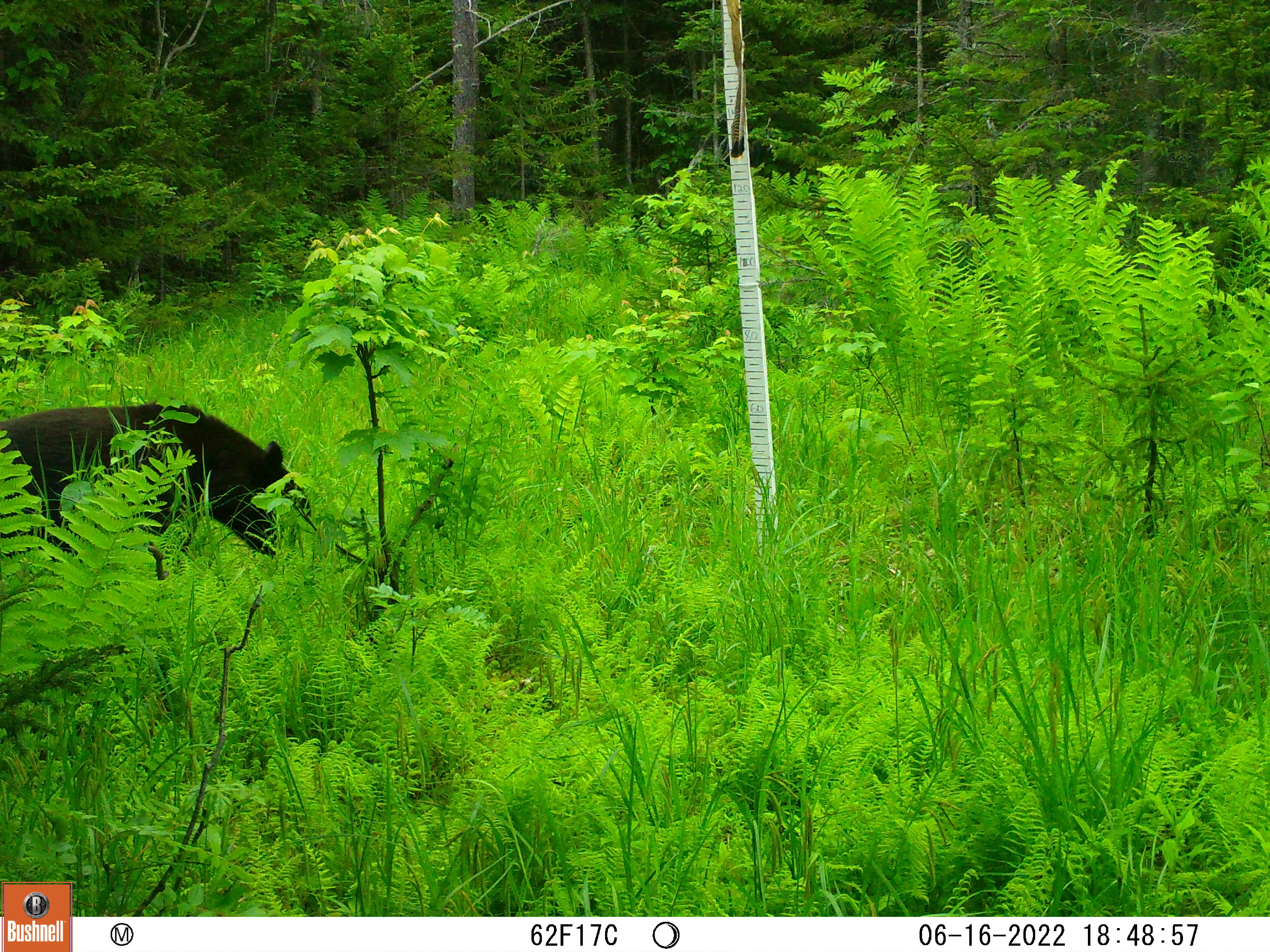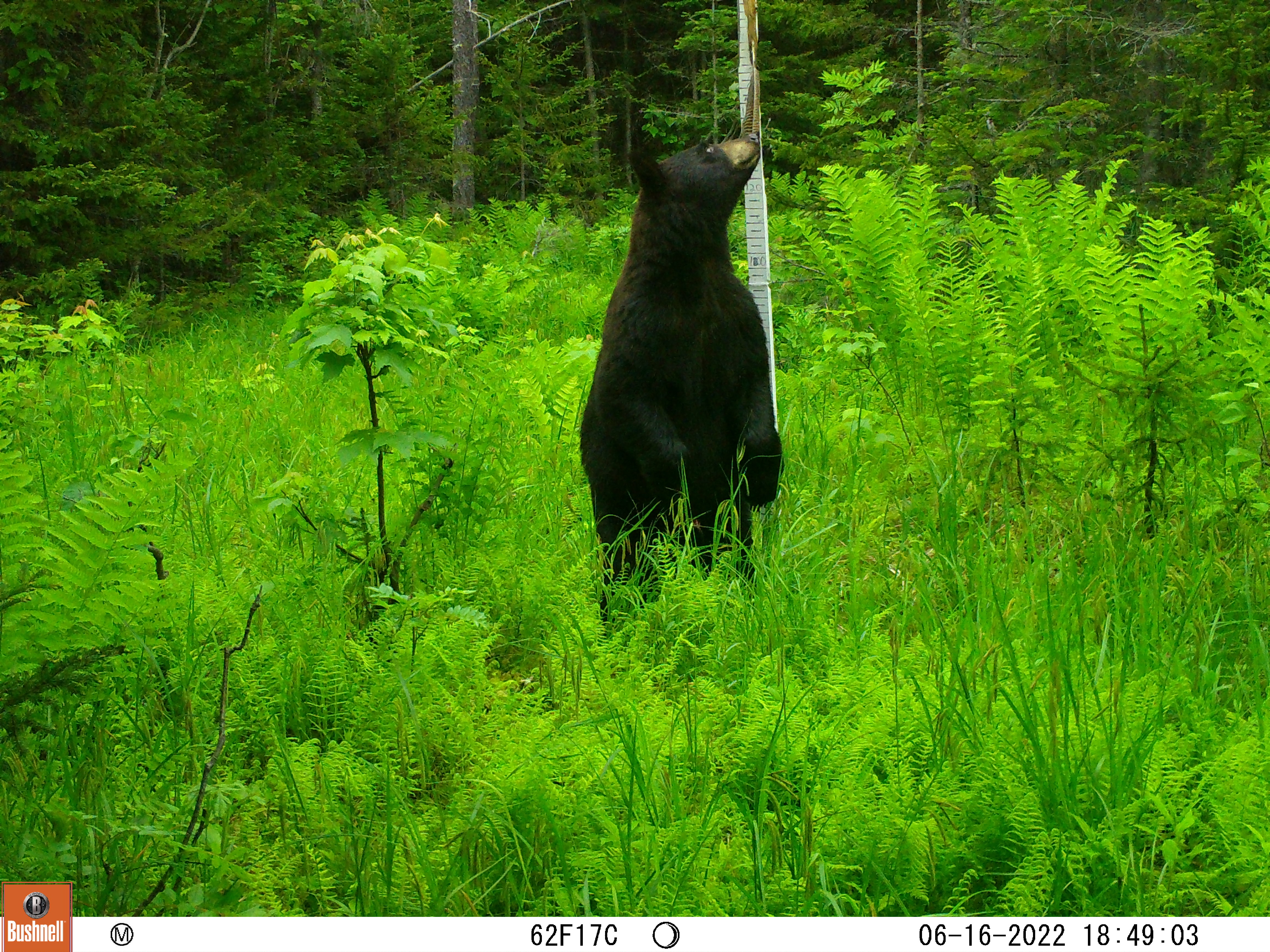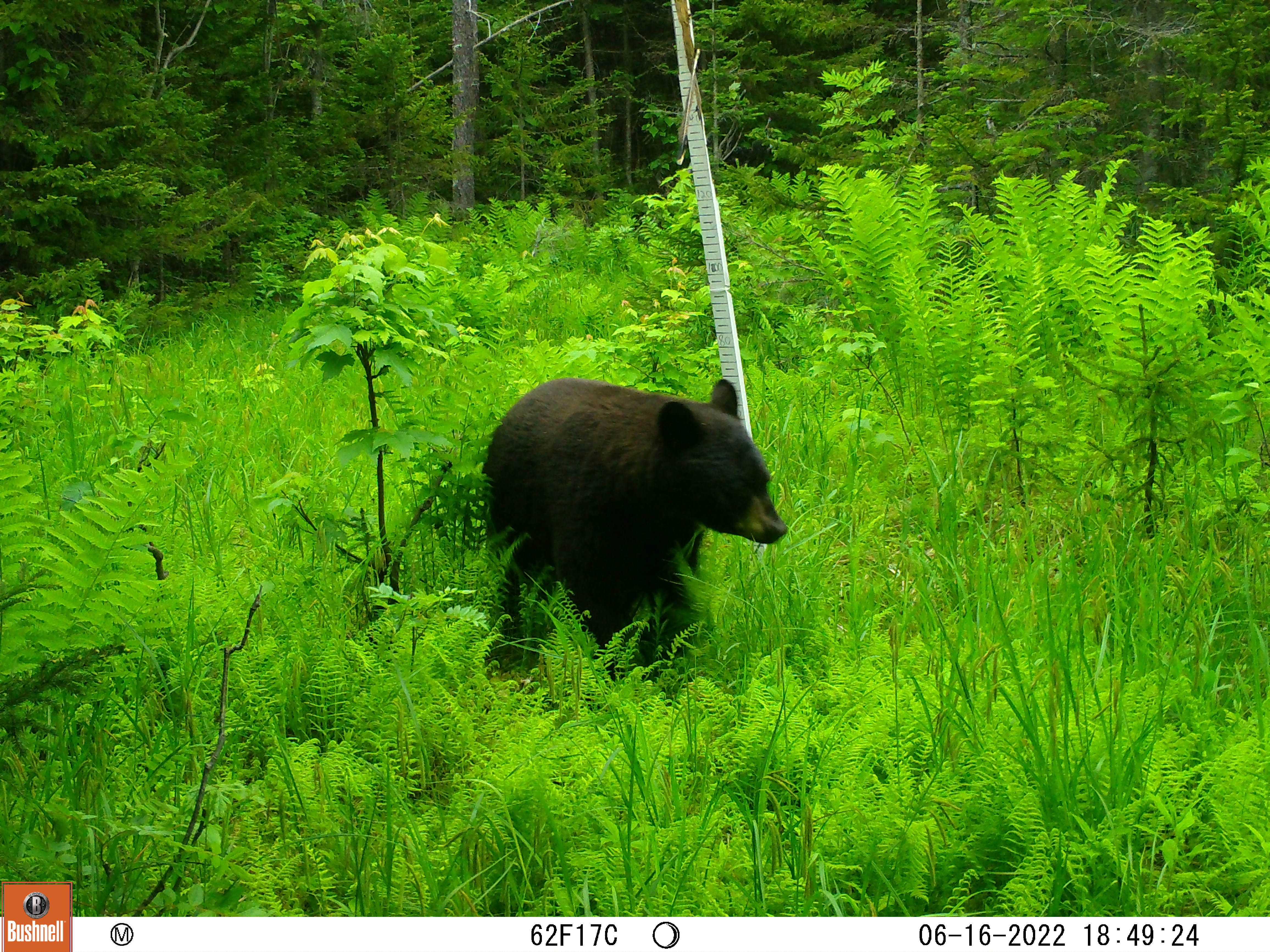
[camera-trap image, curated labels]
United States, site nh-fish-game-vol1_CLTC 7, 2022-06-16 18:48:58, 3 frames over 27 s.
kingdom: Animalia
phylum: Chordata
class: Mammalia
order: Carnivora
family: Ursidae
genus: Ursus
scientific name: Ursus americanus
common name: black bear